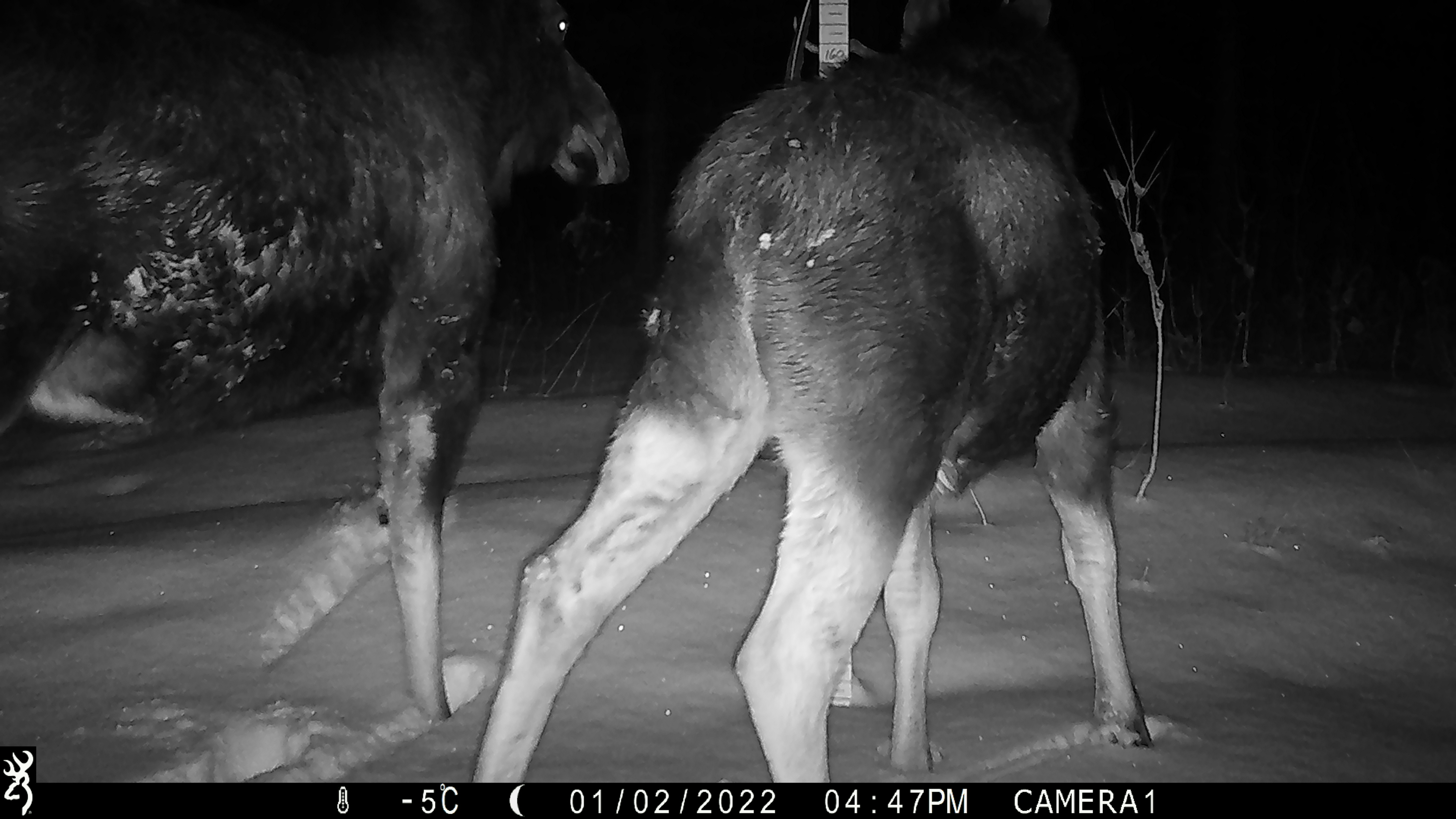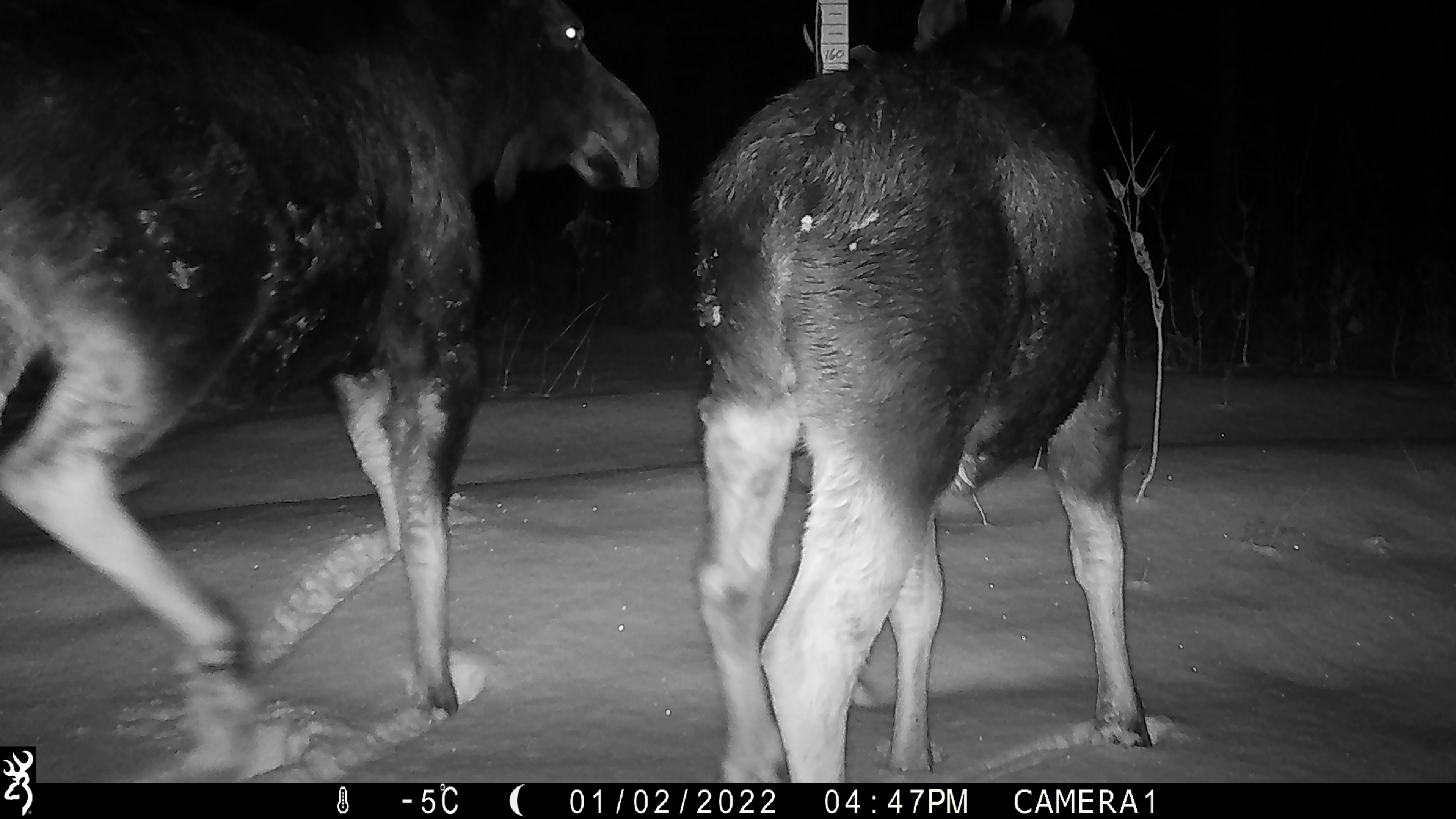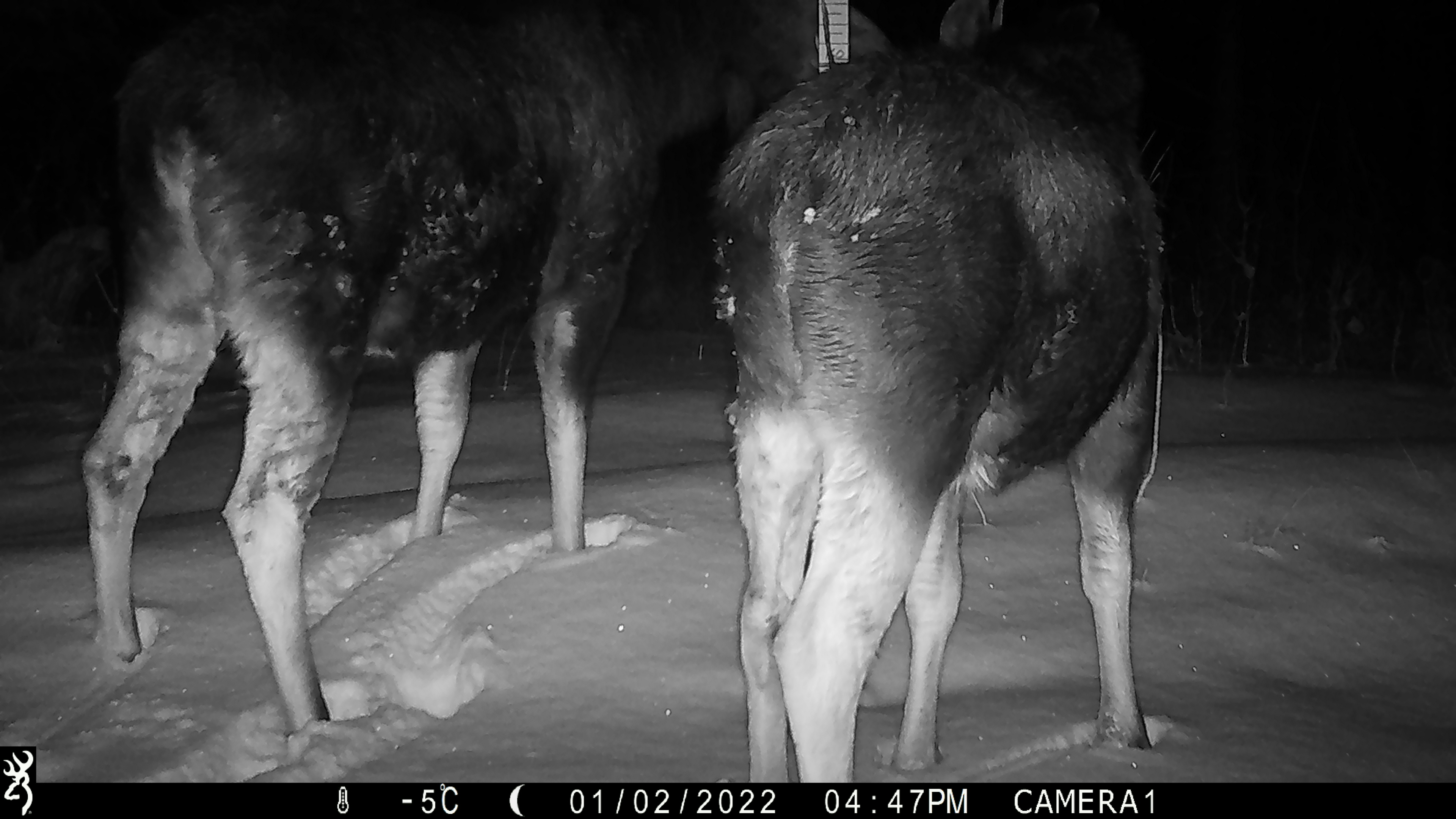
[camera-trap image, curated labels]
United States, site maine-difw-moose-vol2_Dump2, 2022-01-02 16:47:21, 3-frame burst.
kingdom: Animalia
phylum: Chordata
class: Mammalia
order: Artiodactyla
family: Cervidae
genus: Alces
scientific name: Alces alces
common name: moose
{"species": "moose (Alces alces)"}